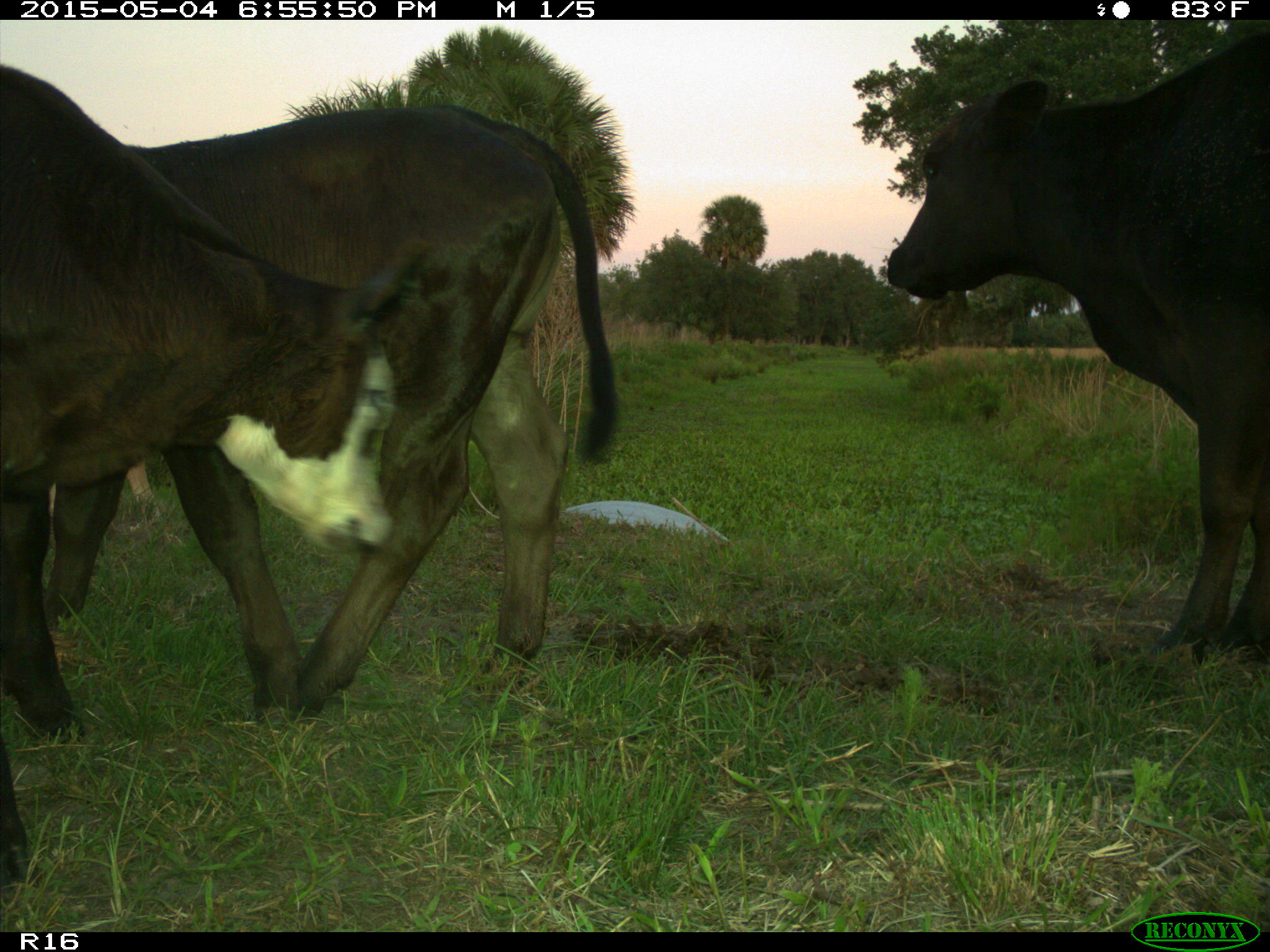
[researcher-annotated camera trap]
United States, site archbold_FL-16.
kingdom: Animalia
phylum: Chordata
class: Mammalia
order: Artiodactyla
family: Bovidae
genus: Bos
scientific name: Bos taurus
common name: domestic cow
Bos taurus (domestic cow).